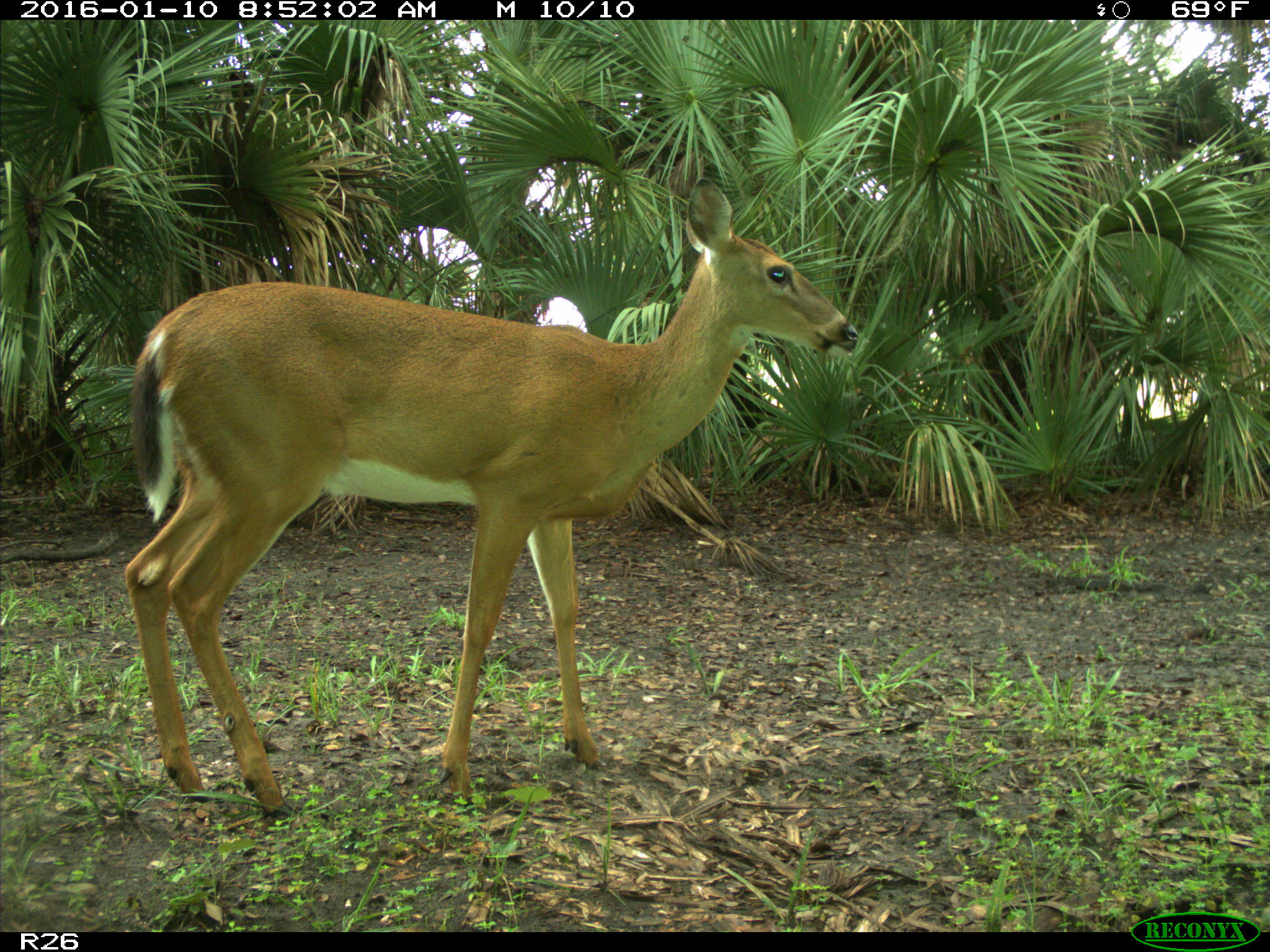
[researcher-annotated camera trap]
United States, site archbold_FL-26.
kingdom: Animalia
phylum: Chordata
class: Mammalia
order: Artiodactyla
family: Cervidae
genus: Odocoileus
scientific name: Odocoileus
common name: deer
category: unidentified deer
Unidentified deer (deer) (Odocoileus).